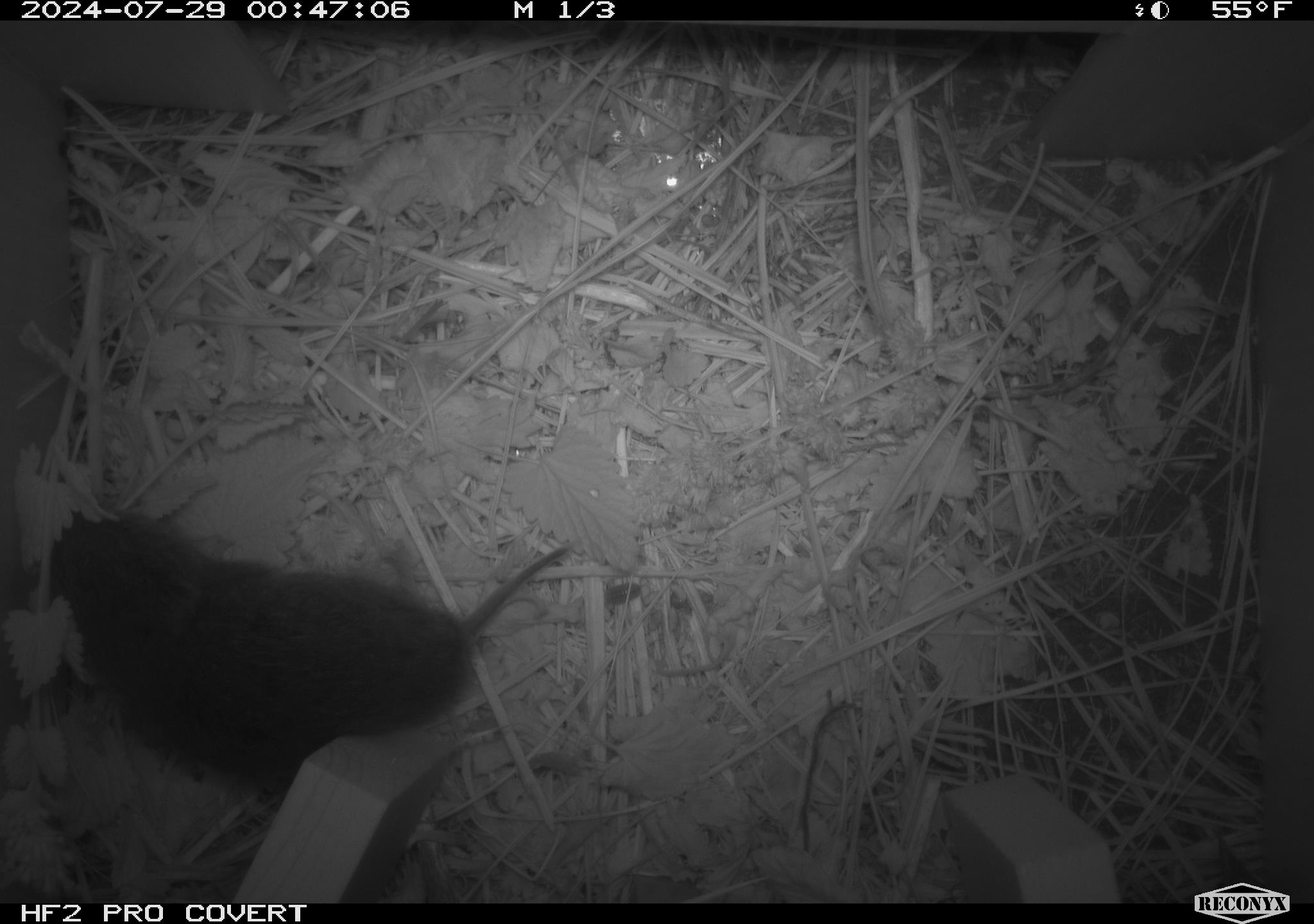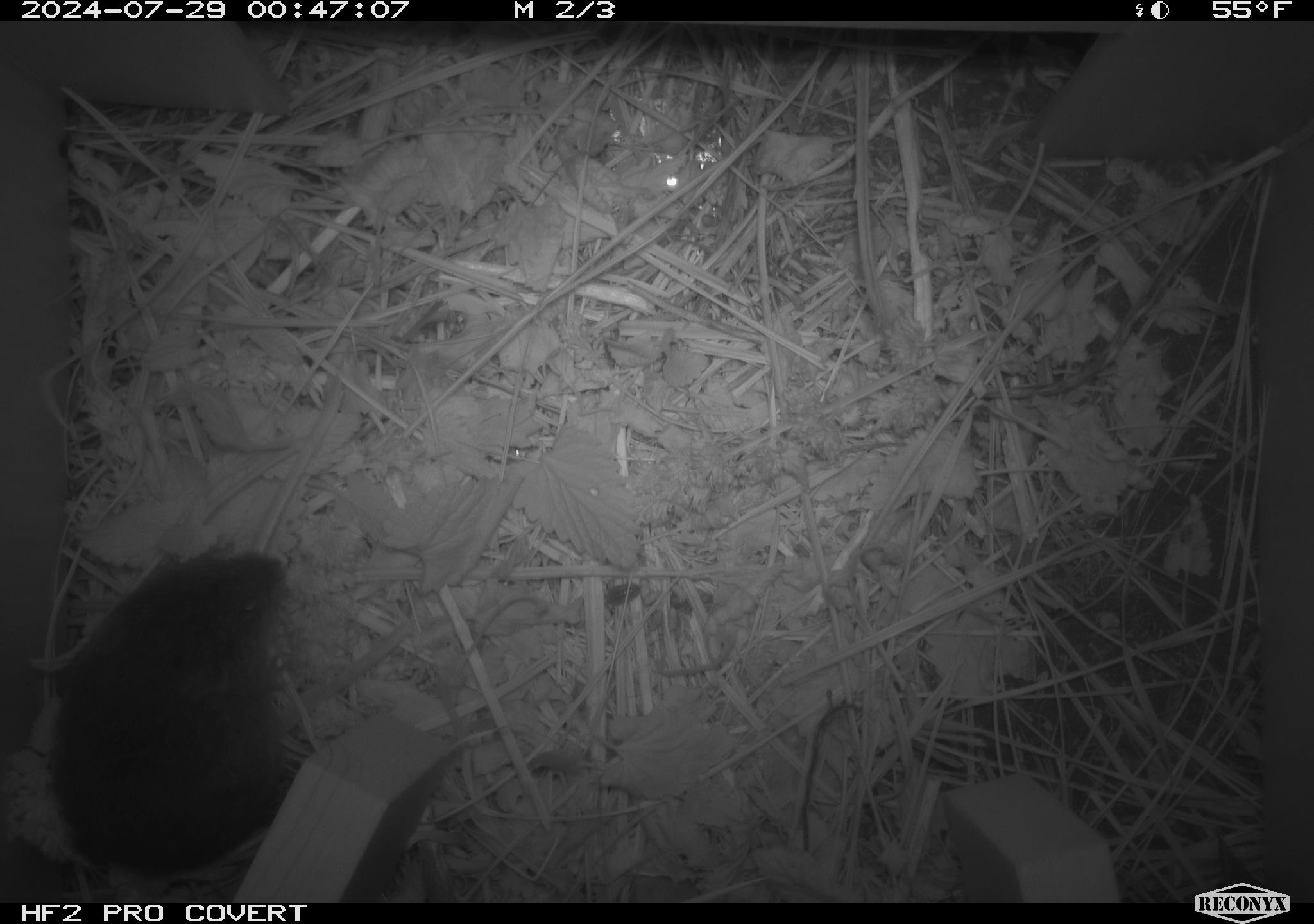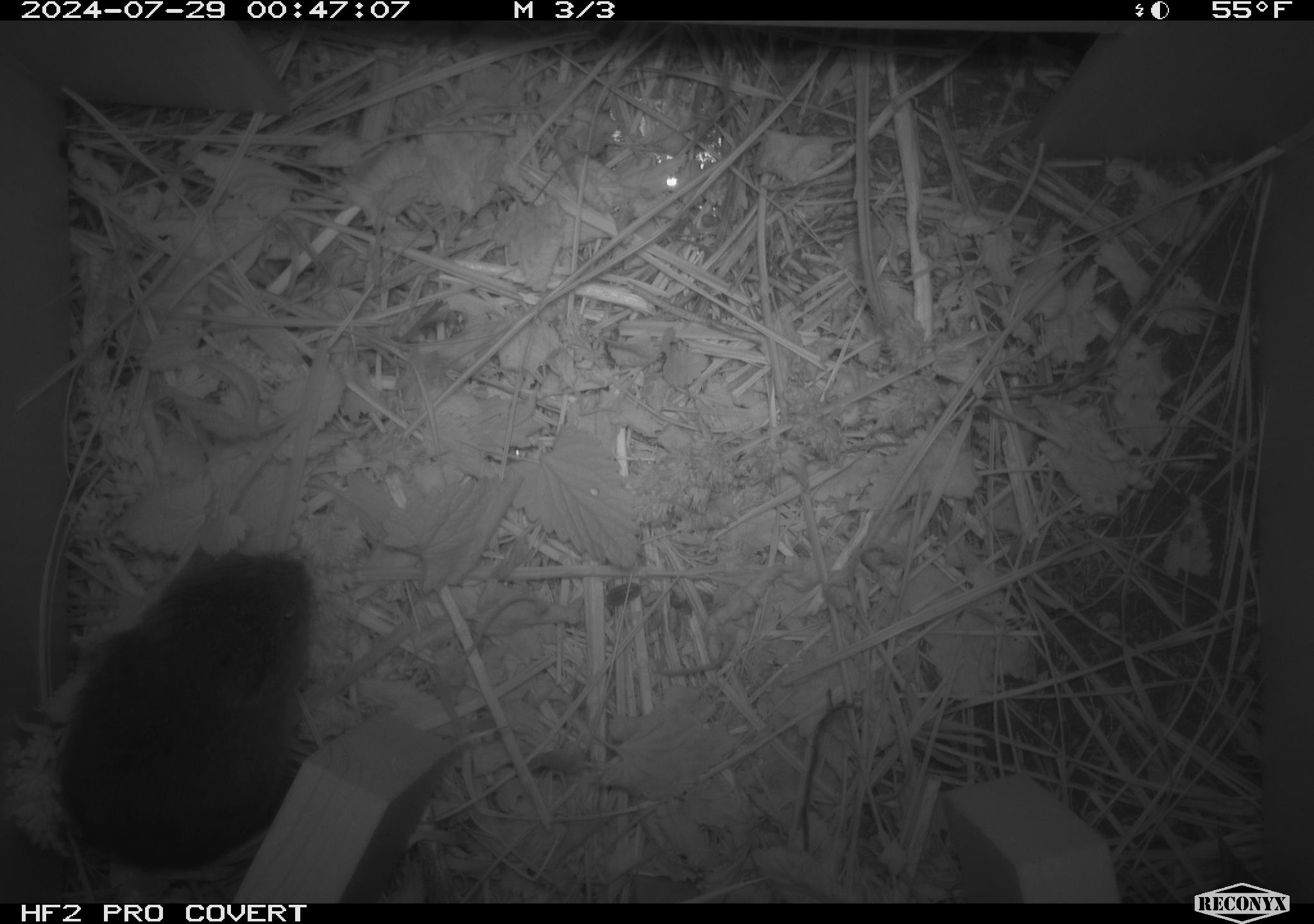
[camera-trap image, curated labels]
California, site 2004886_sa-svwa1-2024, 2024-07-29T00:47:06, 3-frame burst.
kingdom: Animalia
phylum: Chordata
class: Mammalia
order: Rodentia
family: Cricetidae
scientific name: Arvicolinae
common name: voles, lemmings, and muskrats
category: arvicolinae subfamily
Arvicolinae subfamily (voles, lemmings, and muskrats) (Arvicolinae).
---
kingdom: Animalia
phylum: Arthropoda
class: Malacostraca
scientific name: Malacostraca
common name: amphipods, crabs, isopods, krill, lobsters and shrimps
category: malacostracan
Malacostracan (amphipods, crabs, isopods, krill, lobsters and shrimps) (Malacostraca).